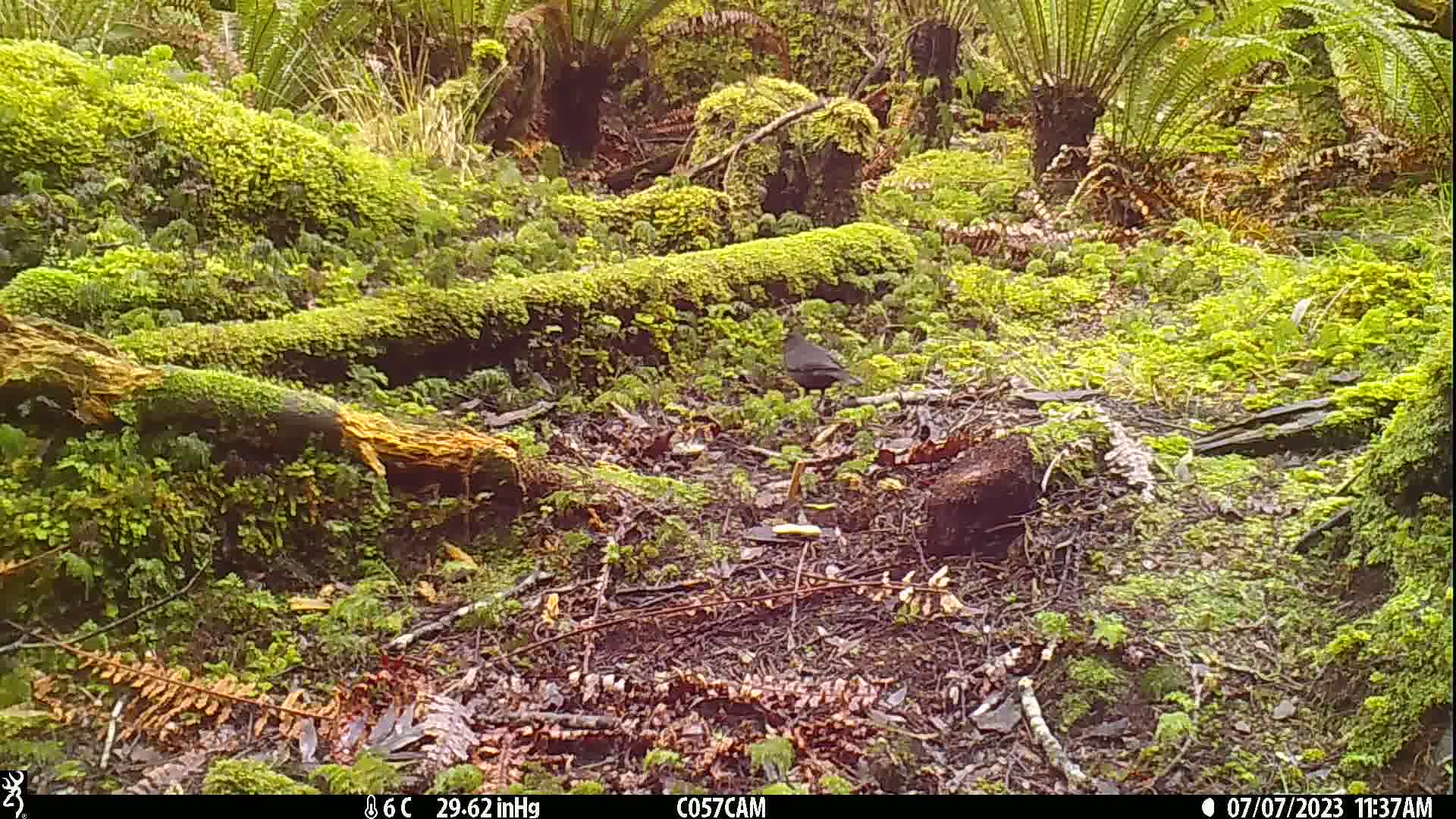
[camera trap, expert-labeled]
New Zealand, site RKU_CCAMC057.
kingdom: Animalia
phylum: Chordata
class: Aves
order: Passeriformes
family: Turdidae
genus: Turdus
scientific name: Turdus merula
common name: eurasian blackbird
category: blackbird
Blackbird (eurasian blackbird) (Turdus merula).